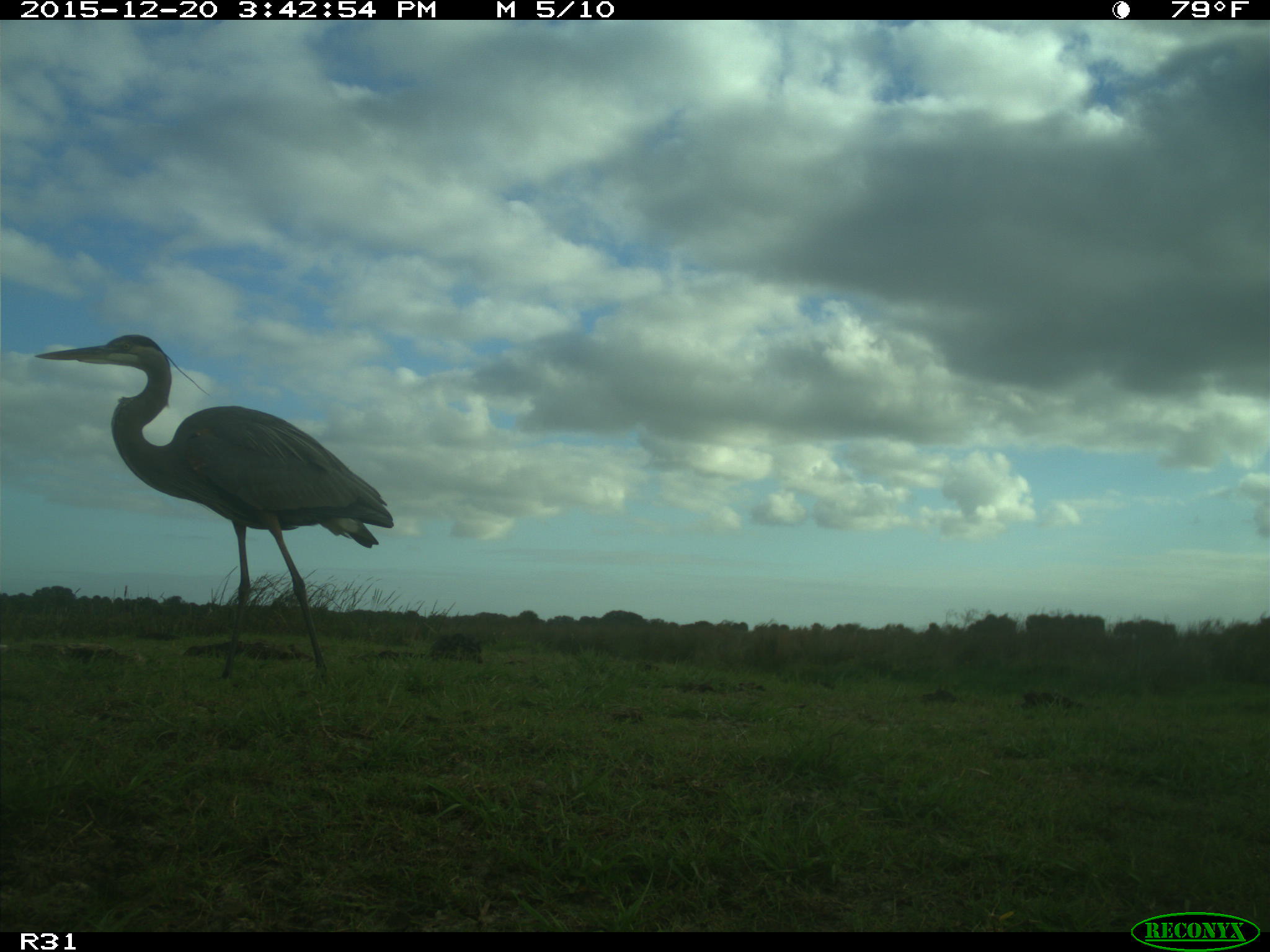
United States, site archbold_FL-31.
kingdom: Animalia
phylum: Chordata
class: Aves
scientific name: Aves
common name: birds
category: unidentified bird